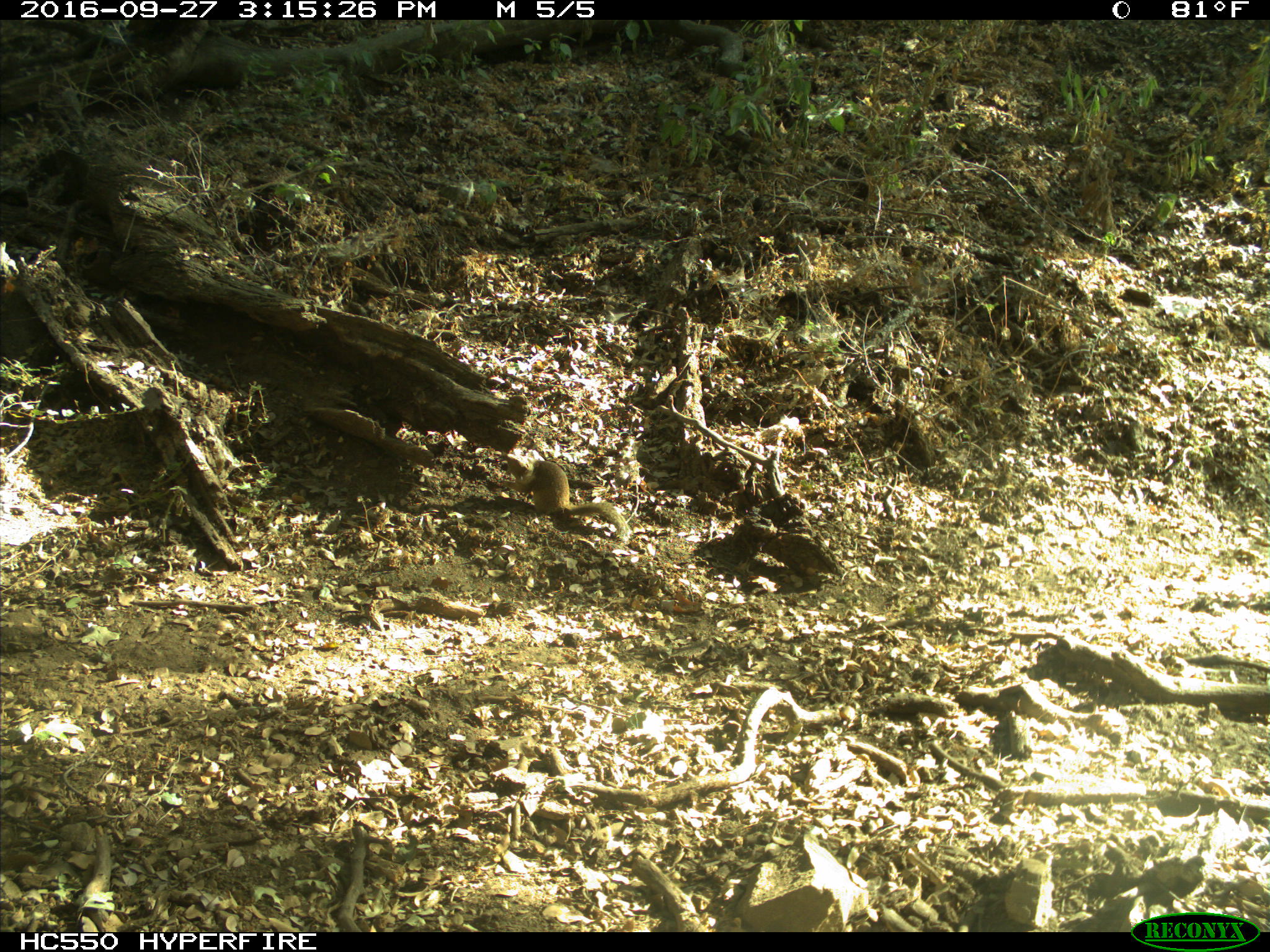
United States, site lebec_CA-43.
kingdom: Animalia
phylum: Chordata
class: Mammalia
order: Rodentia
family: Sciuridae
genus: Otospermophilus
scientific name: Otospermophilus beecheyi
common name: california ground squirrel